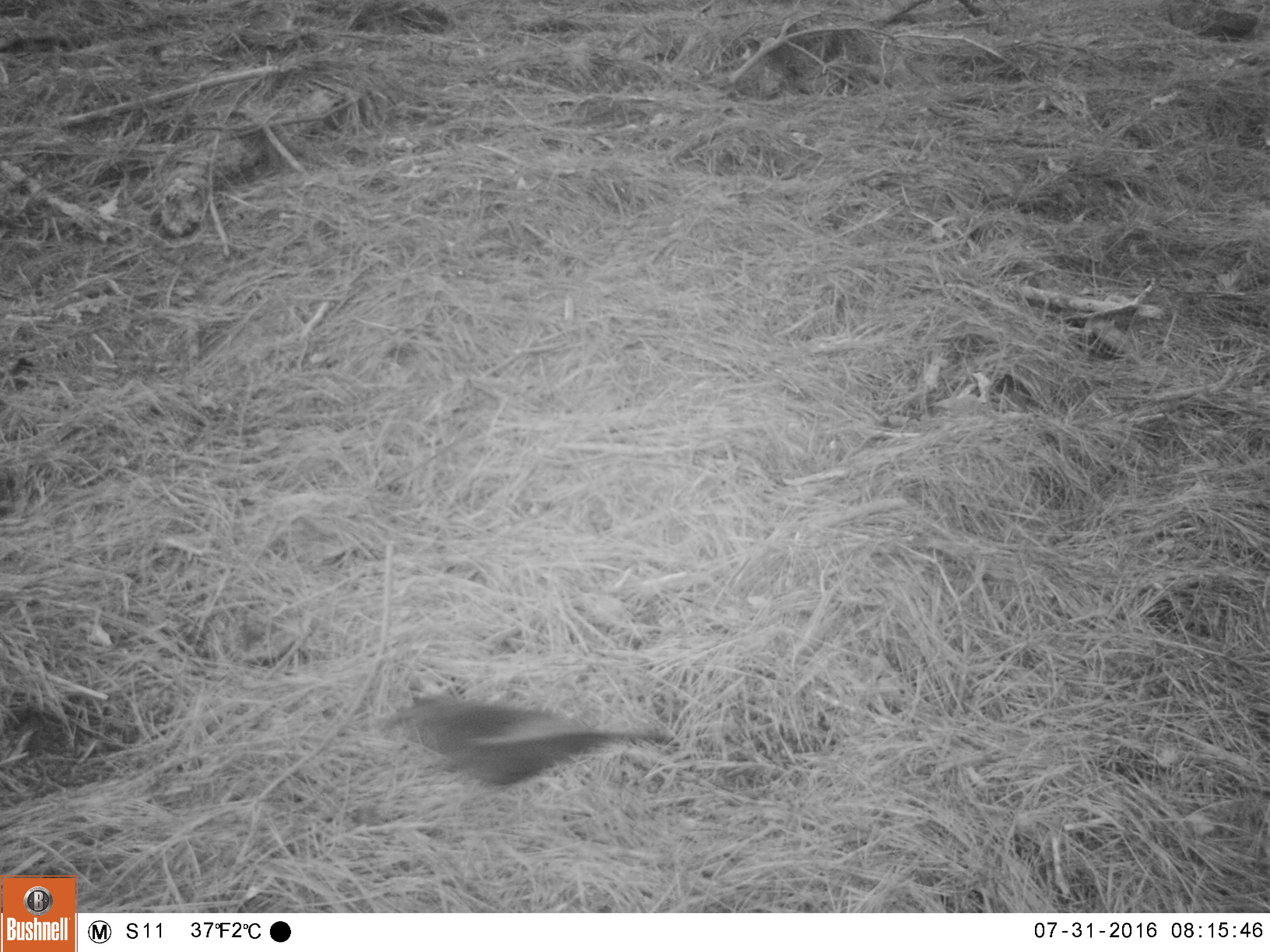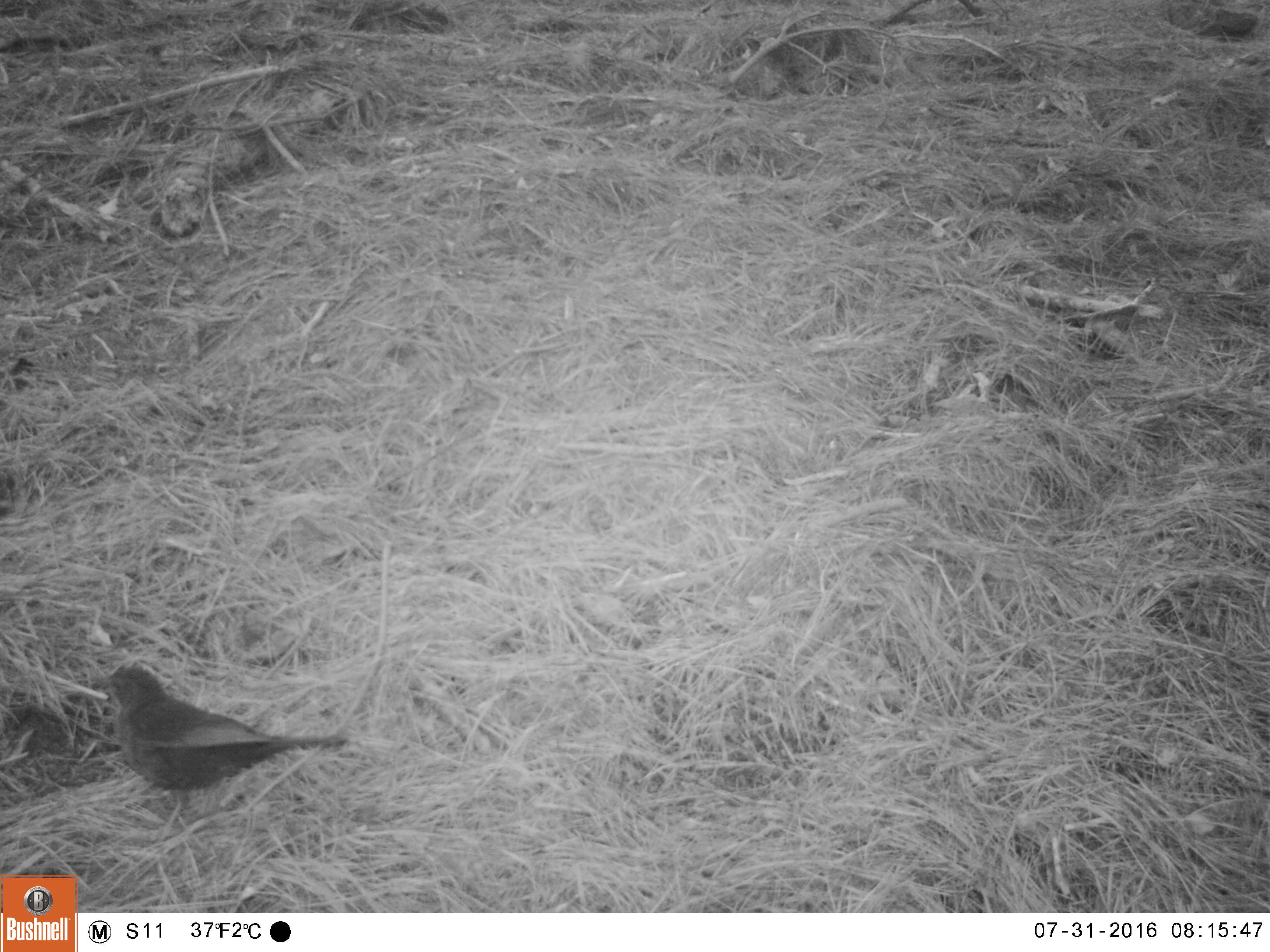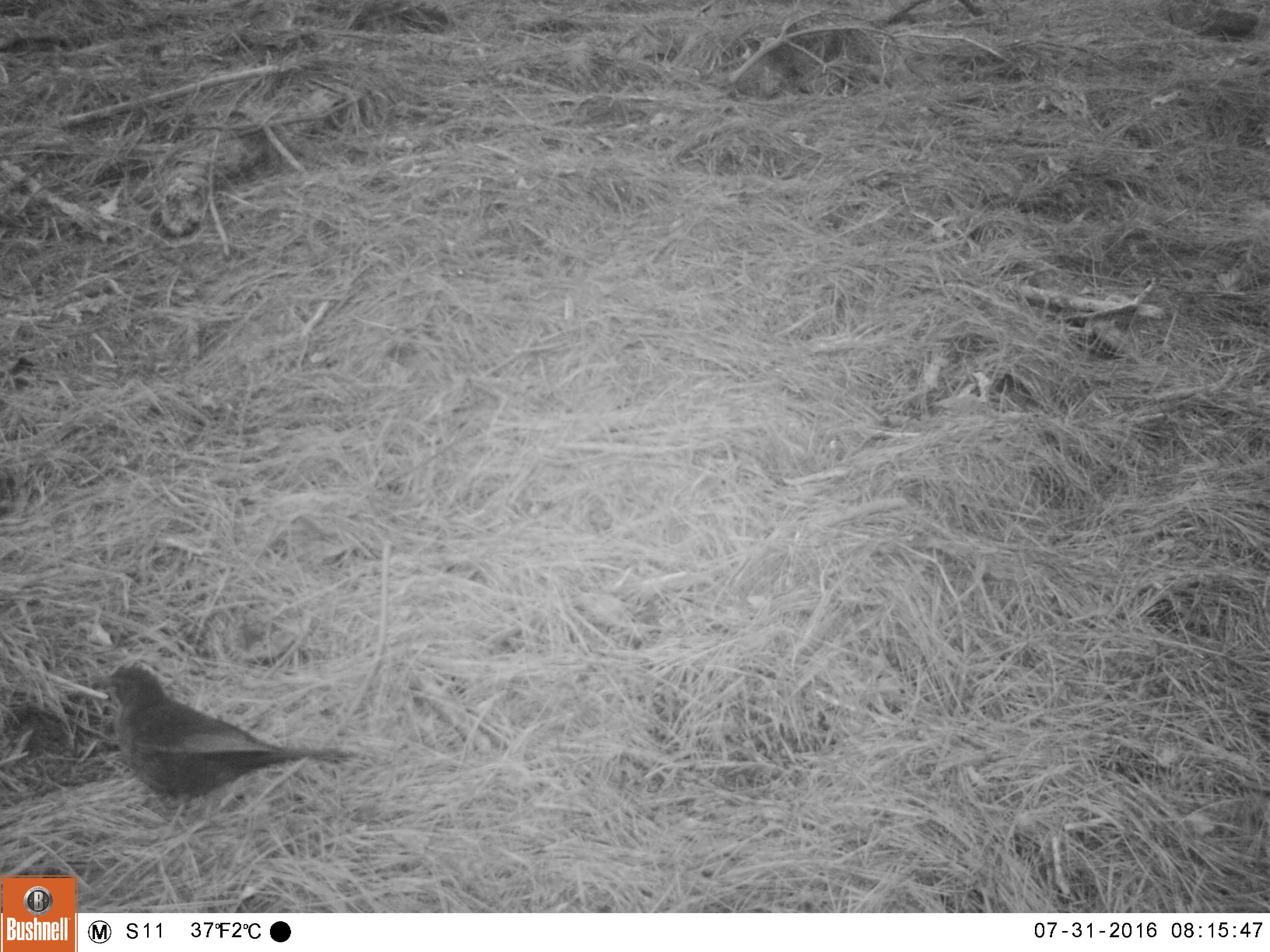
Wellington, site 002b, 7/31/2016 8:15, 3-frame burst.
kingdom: Animalia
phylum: Chordata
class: Aves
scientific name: Aves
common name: bird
Bird (Aves).